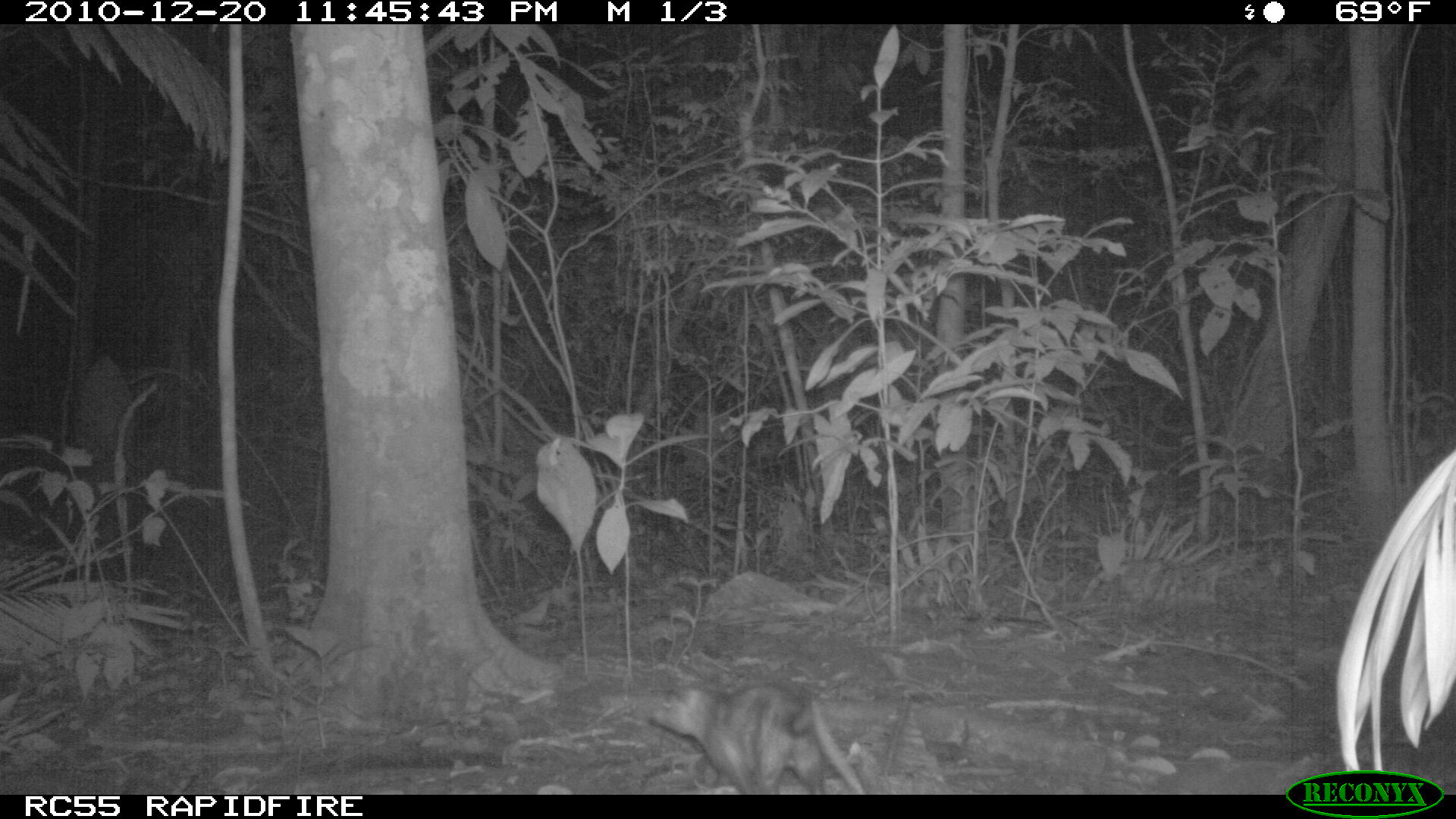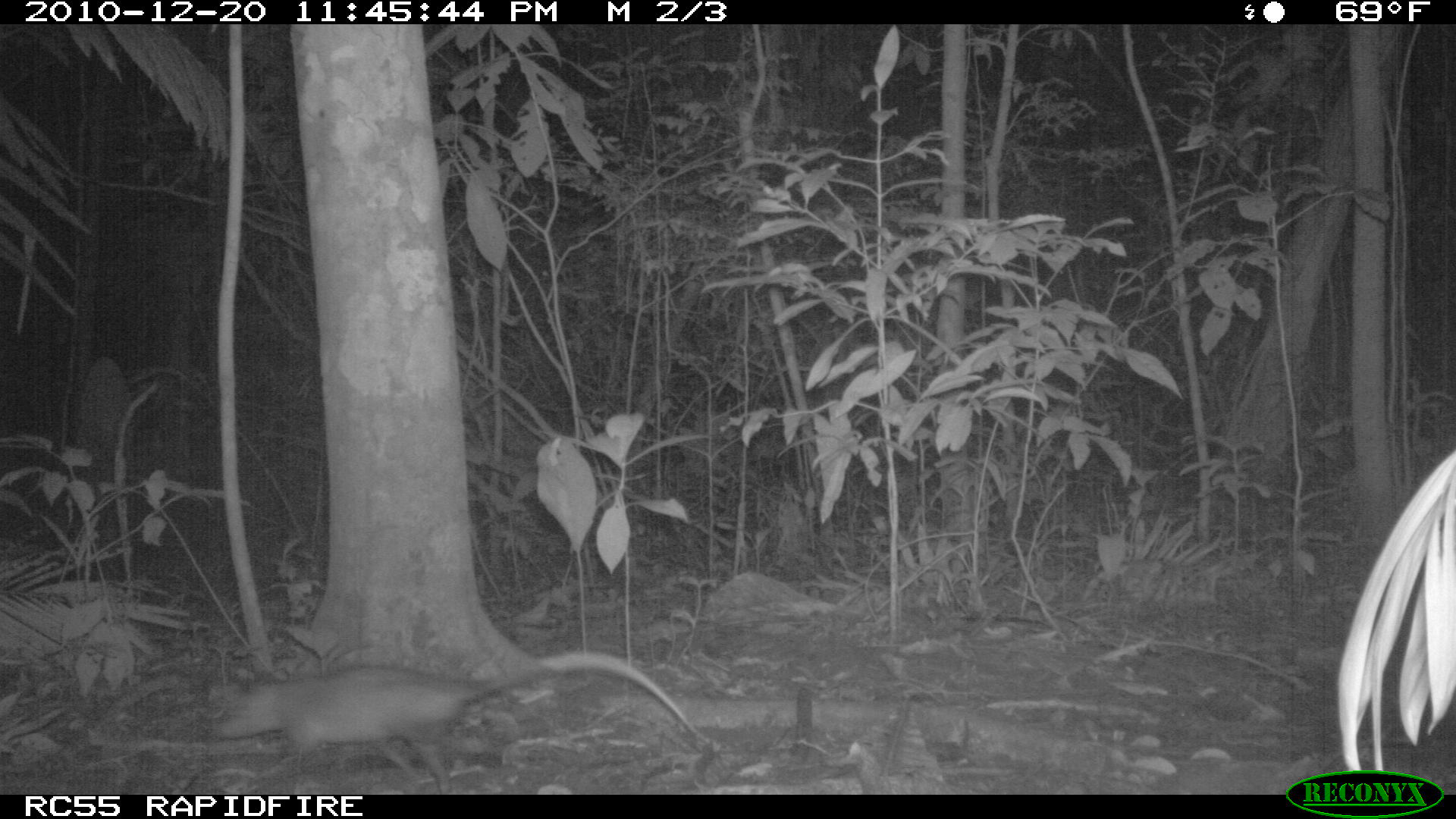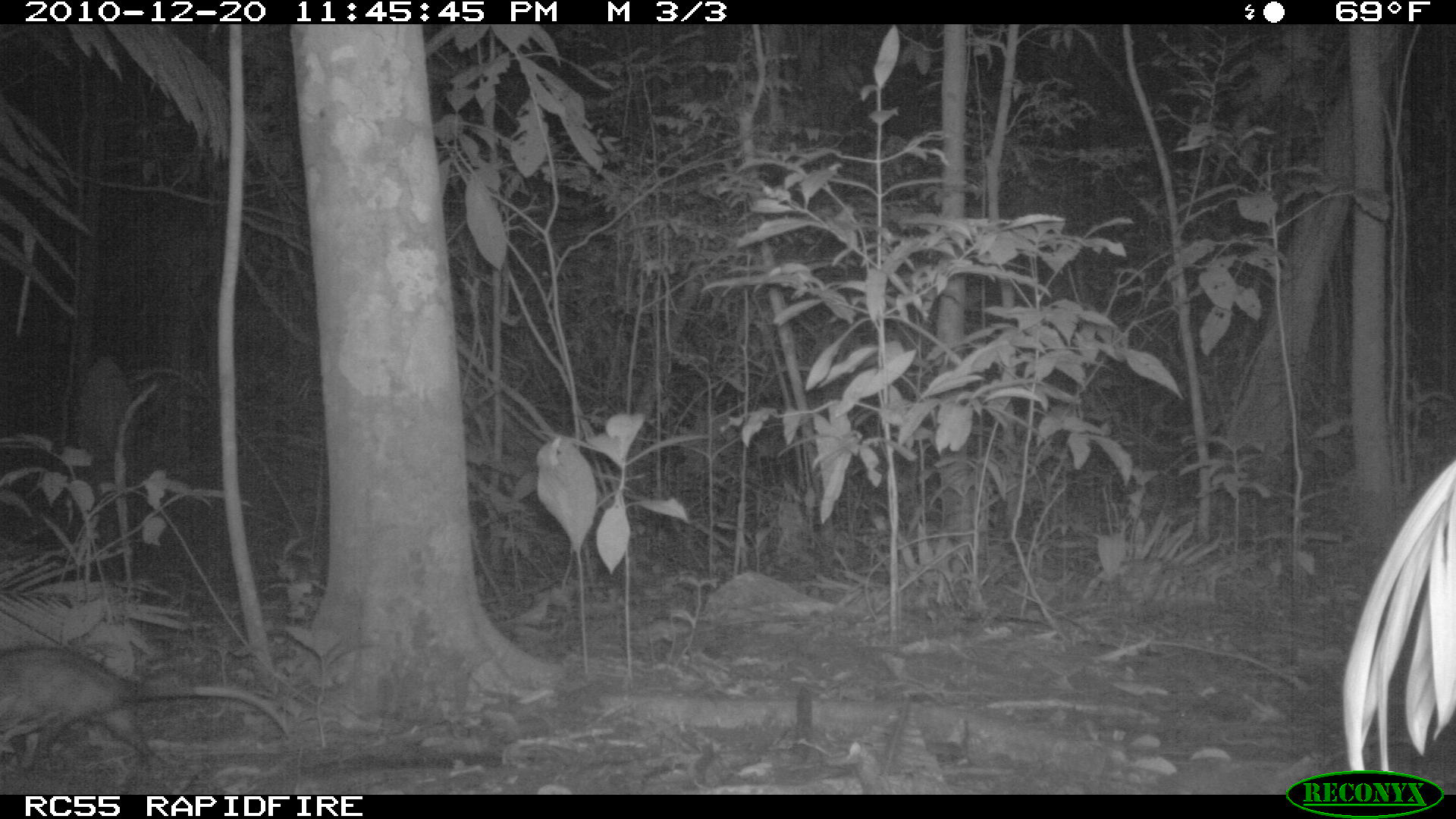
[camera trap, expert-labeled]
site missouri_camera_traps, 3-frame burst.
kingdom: Animalia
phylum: Chordata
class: Mammalia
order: Didelphimorphia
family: Didelphidae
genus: Didelphis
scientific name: Didelphis marsupialis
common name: common opossum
Common opossum (Didelphis marsupialis). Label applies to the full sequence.